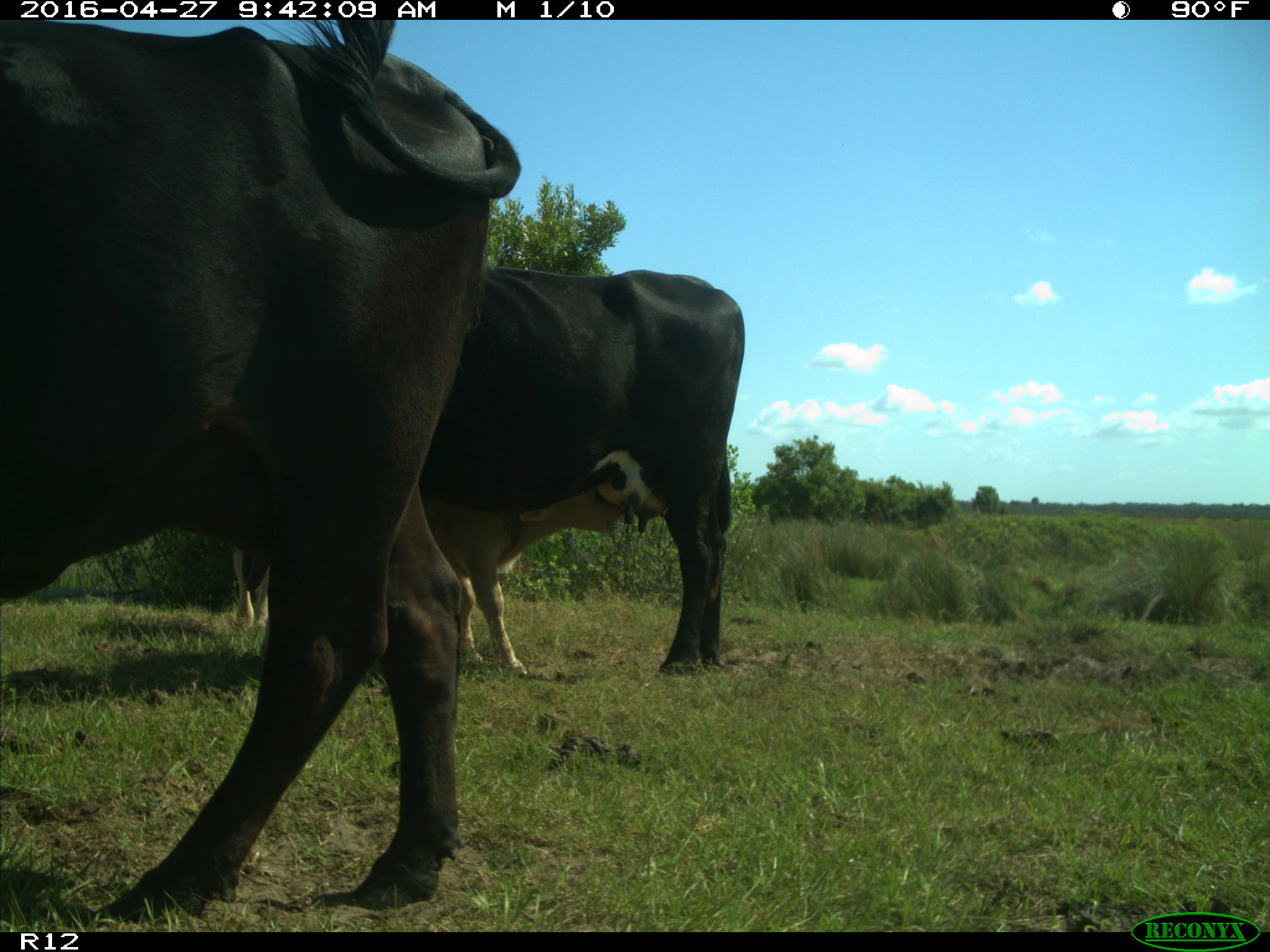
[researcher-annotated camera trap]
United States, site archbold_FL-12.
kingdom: Animalia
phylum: Chordata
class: Mammalia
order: Artiodactyla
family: Bovidae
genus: Bos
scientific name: Bos taurus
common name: domestic cow